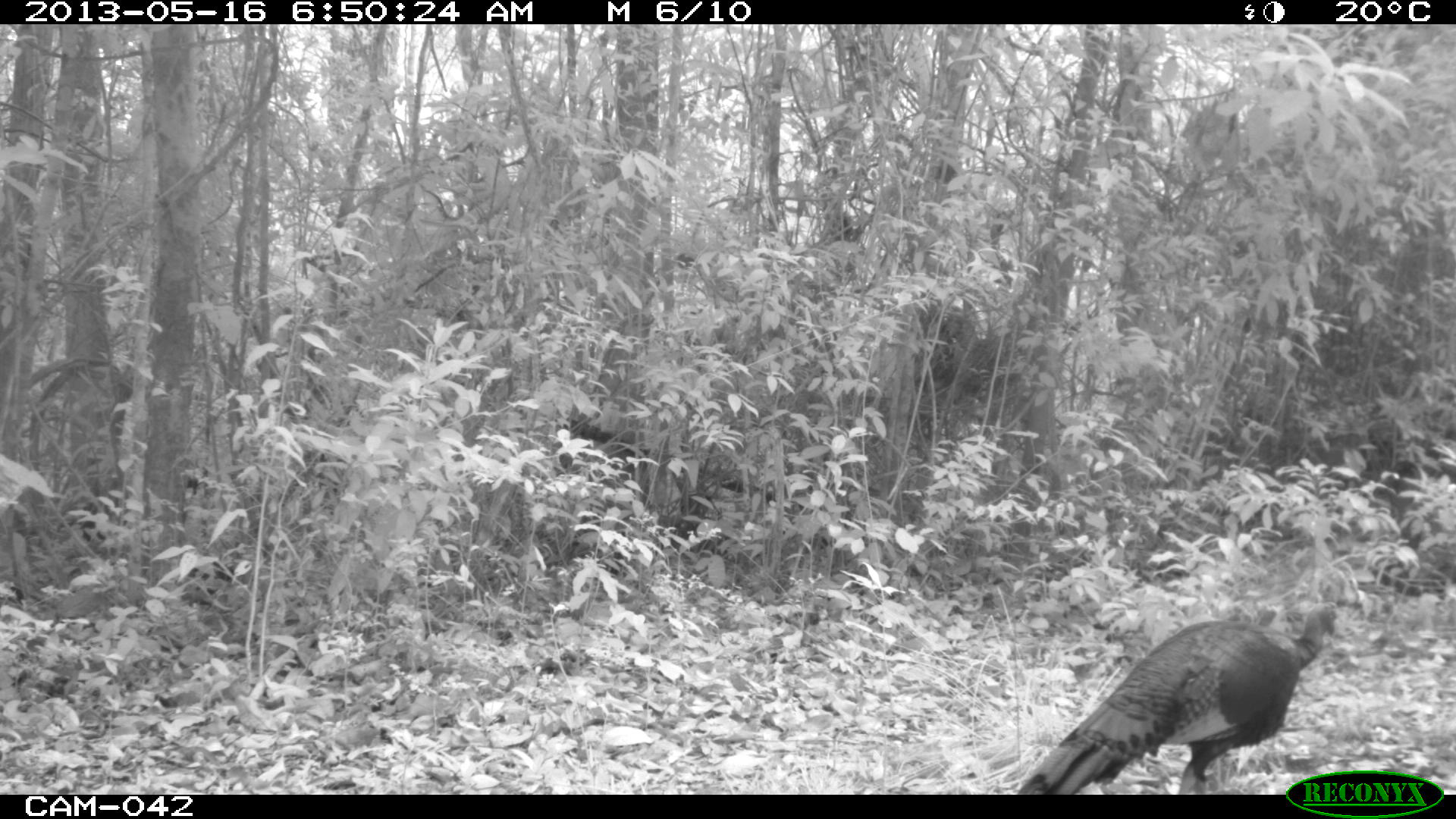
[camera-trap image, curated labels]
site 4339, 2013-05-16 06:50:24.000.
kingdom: Animalia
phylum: Chordata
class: Aves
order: Galliformes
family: Phasianidae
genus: Meleagris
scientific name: Meleagris ocellata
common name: ocellated turkey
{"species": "Meleagris ocellata (ocellated turkey)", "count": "1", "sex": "male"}